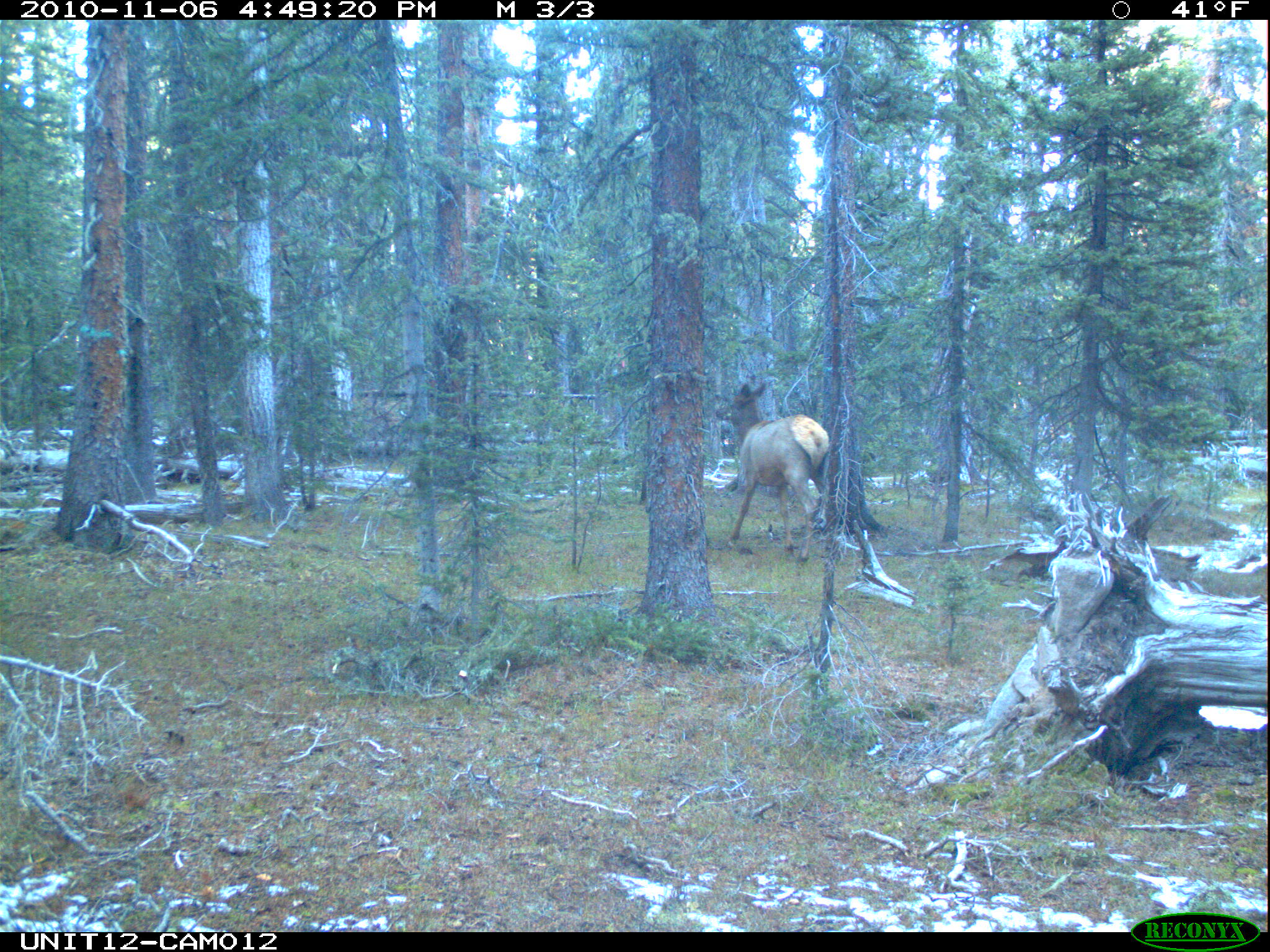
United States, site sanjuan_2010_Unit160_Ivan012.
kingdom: Animalia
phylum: Chordata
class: Mammalia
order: Artiodactyla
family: Cervidae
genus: Cervus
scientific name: Cervus elaphus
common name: red deer